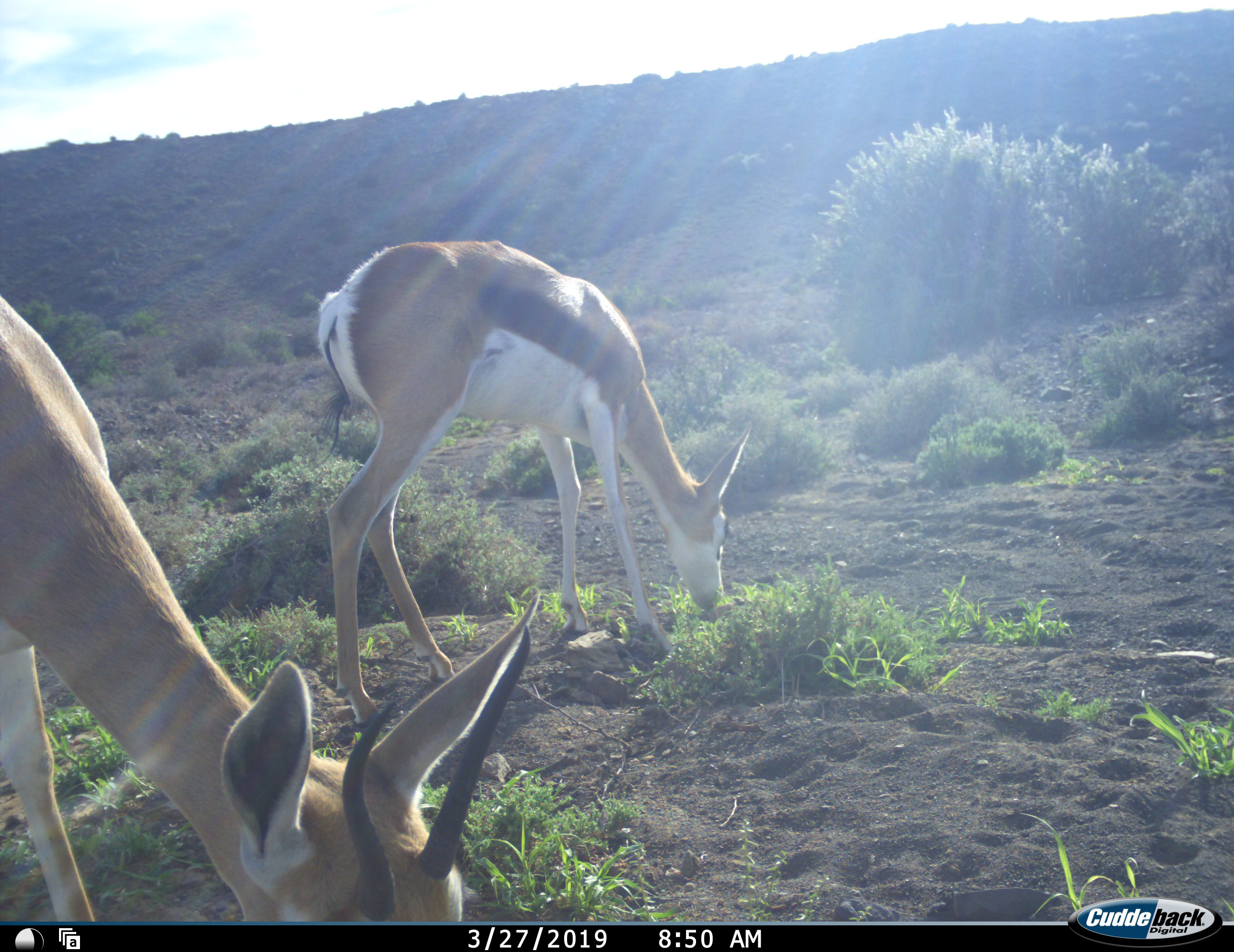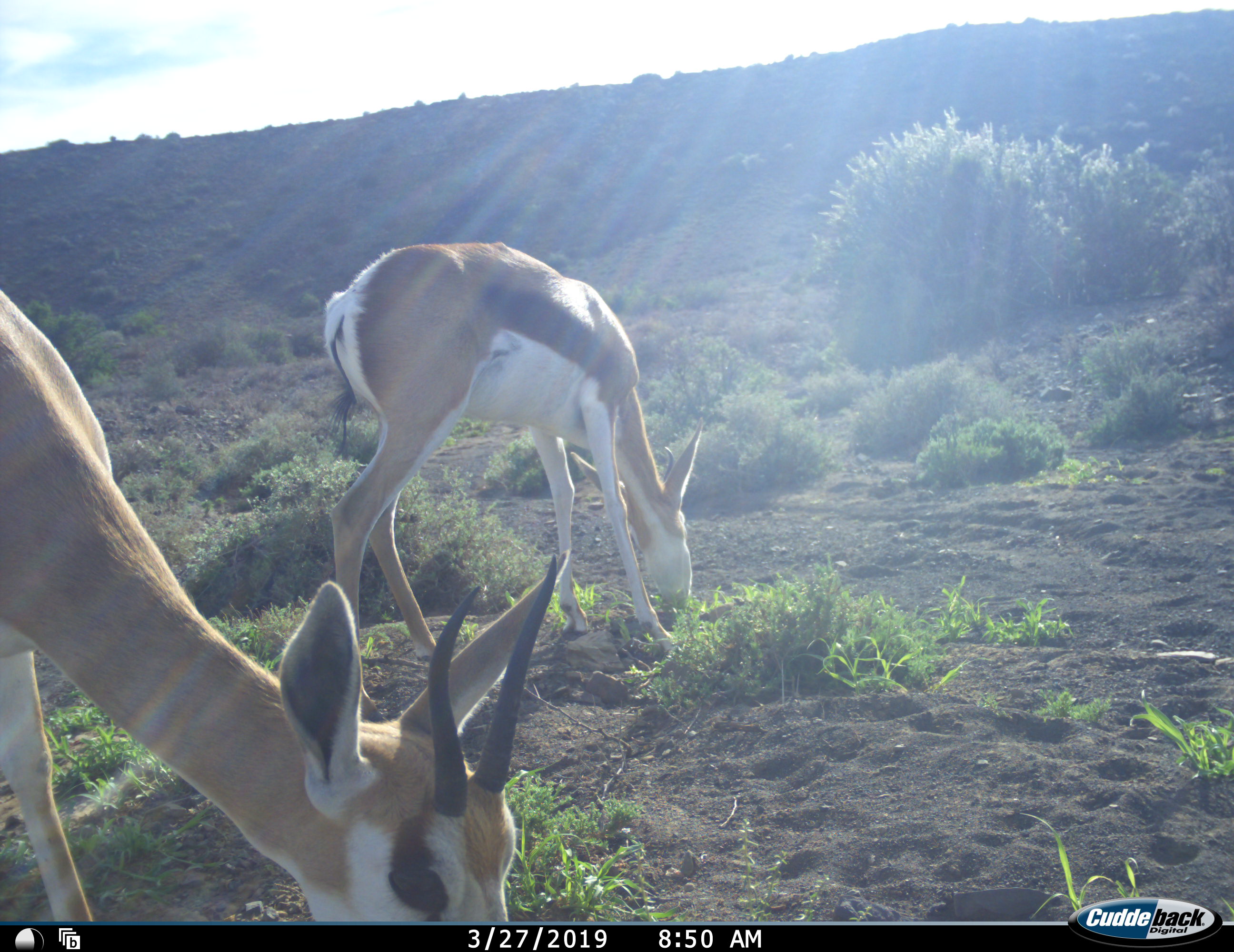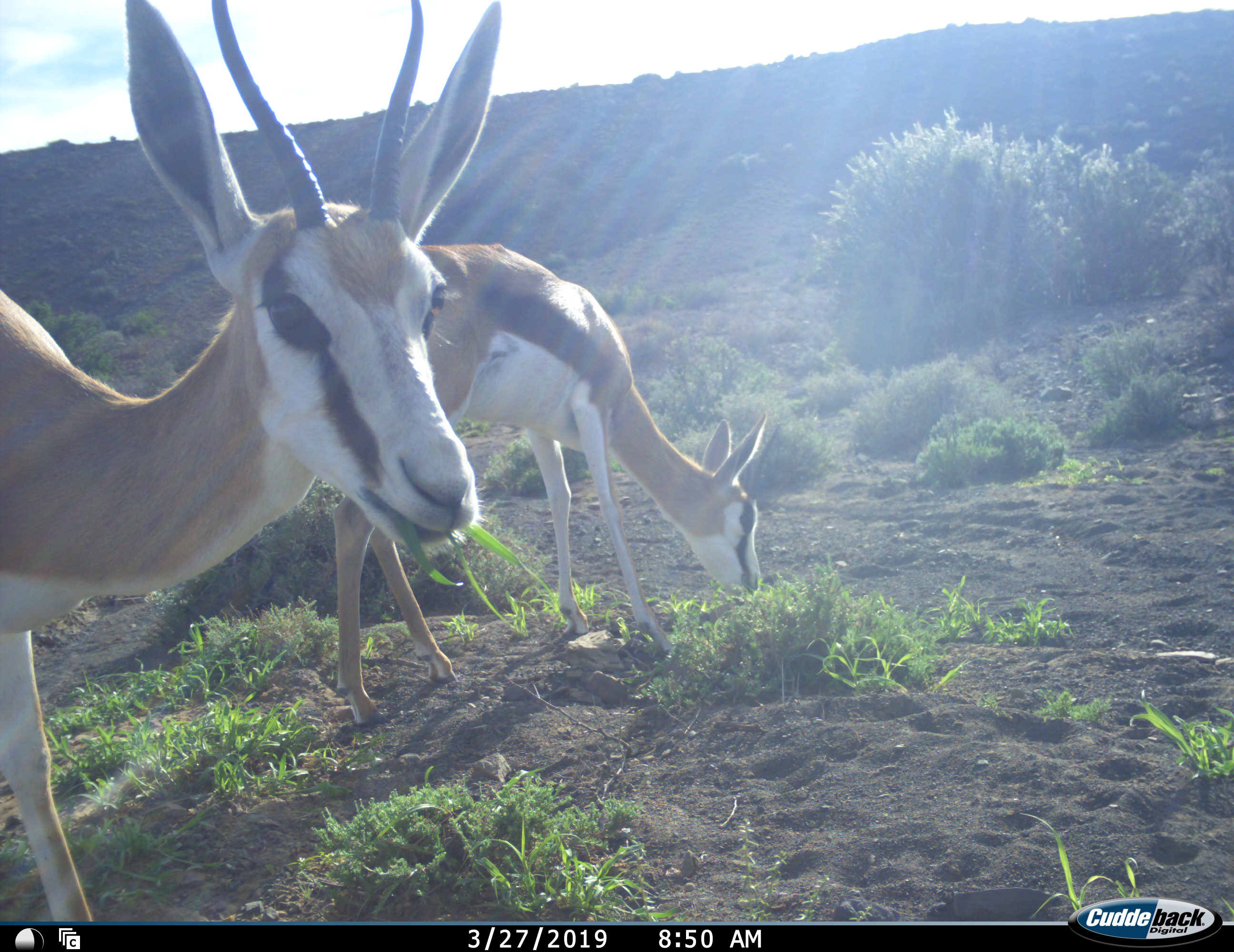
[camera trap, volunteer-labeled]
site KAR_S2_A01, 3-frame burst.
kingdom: Animalia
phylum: Chordata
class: Mammalia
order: Artiodactyla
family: Bovidae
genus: Antidorcas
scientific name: Antidorcas marsupialis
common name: springbok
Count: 2.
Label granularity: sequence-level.